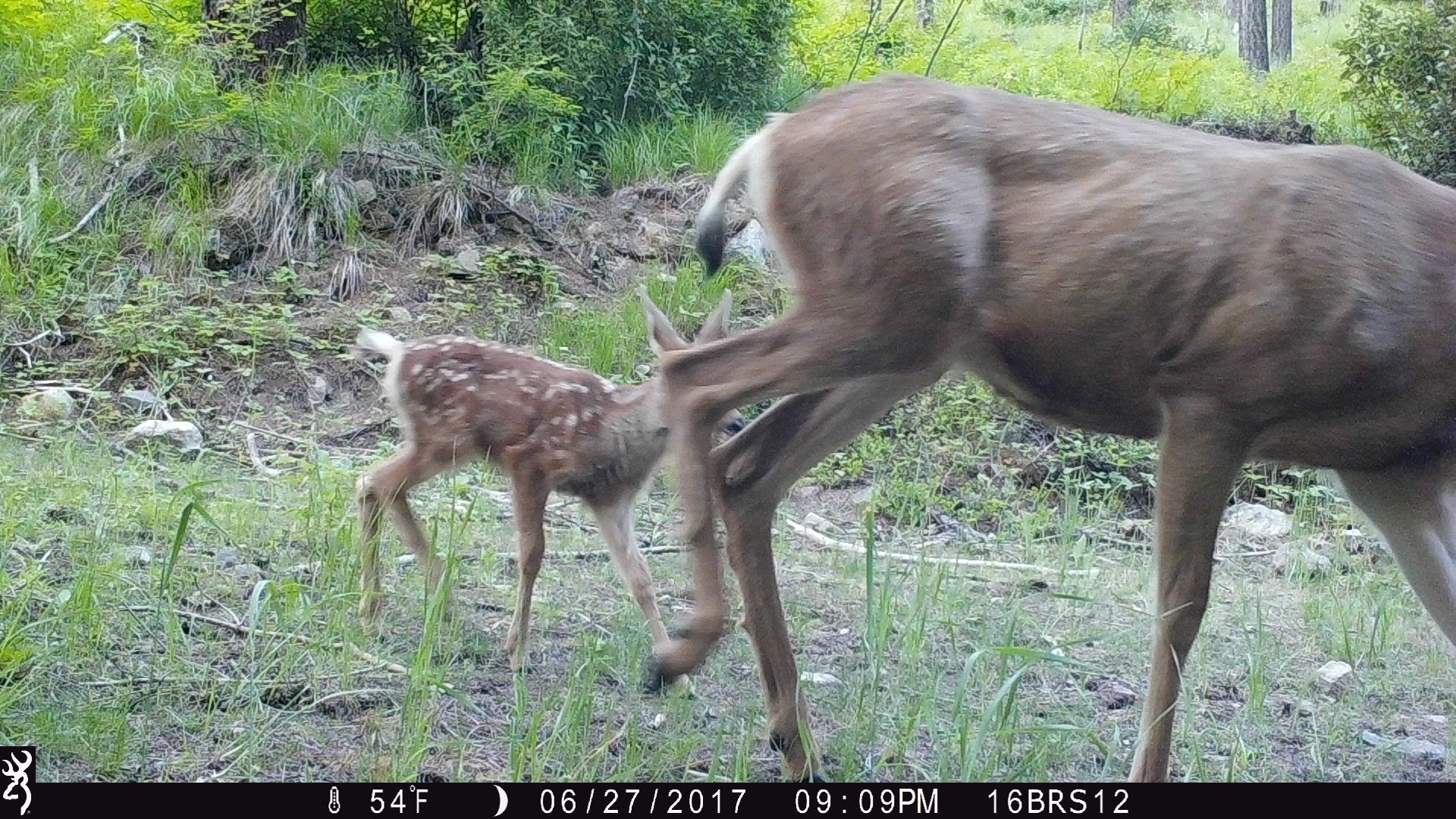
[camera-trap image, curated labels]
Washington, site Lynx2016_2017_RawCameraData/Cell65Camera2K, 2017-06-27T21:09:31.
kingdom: Animalia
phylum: Chordata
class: Mammalia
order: Artiodactyla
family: Cervidae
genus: Odocoileus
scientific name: Odocoileus hemionus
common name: mule deer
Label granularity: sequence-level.